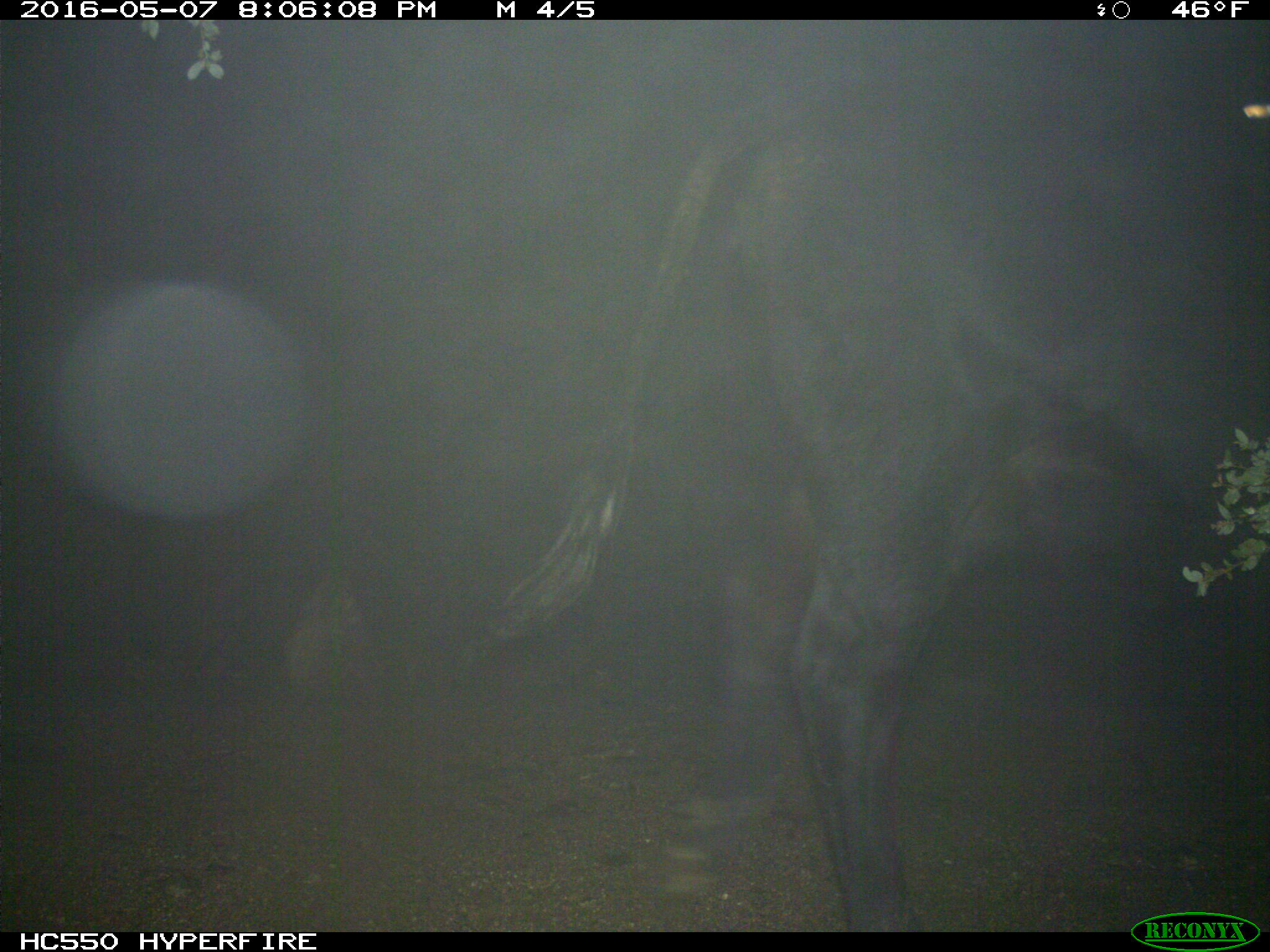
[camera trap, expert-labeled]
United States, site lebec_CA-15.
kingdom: Animalia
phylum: Chordata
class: Mammalia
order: Artiodactyla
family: Bovidae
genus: Bos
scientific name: Bos taurus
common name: domestic cow